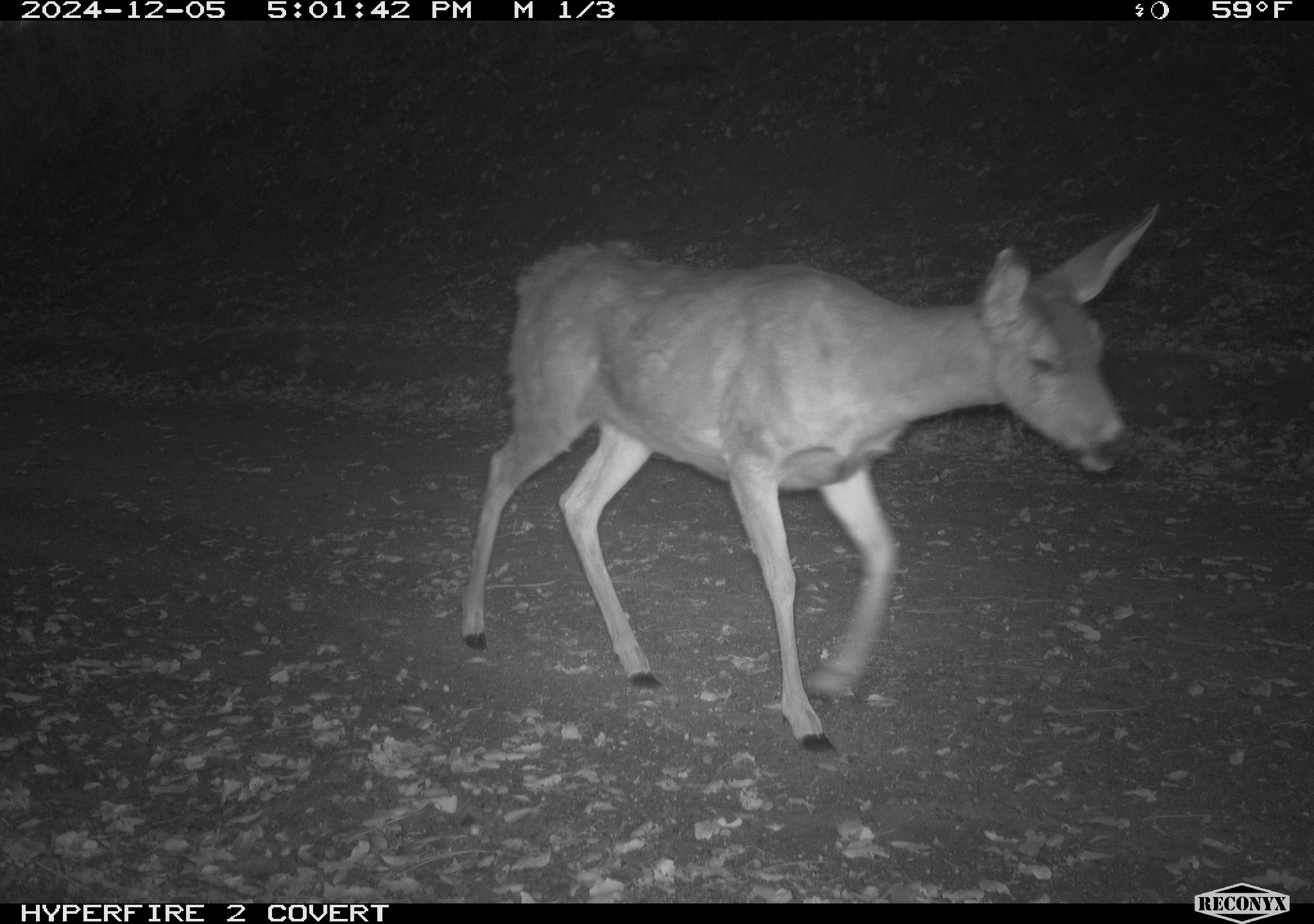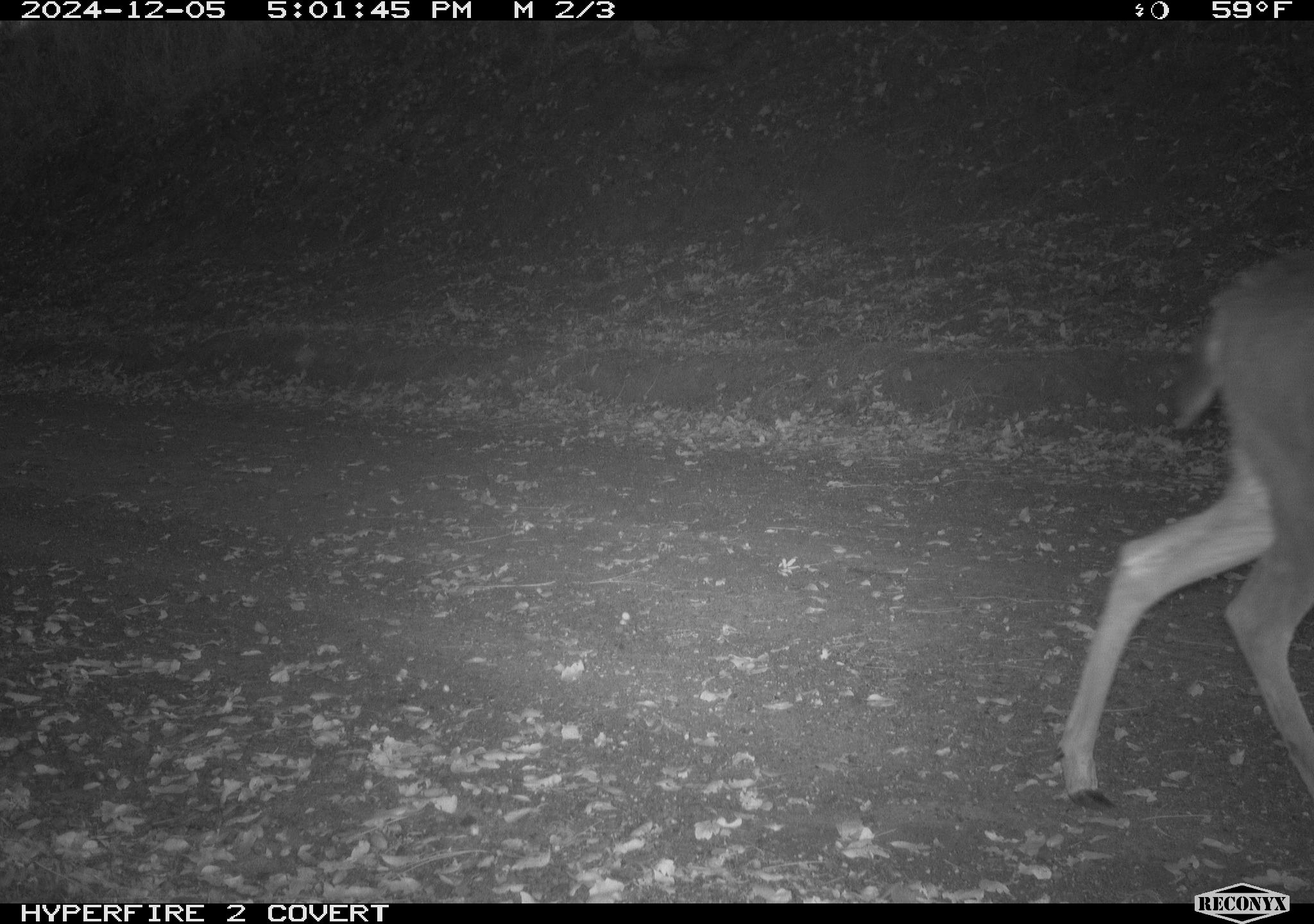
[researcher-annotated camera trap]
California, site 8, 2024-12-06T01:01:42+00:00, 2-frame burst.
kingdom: Animalia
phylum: Chordata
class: Mammalia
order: Artiodactyla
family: Cervidae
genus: Odocoileus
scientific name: Odocoileus hemionus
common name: mule deer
Mule deer (Odocoileus hemionus).